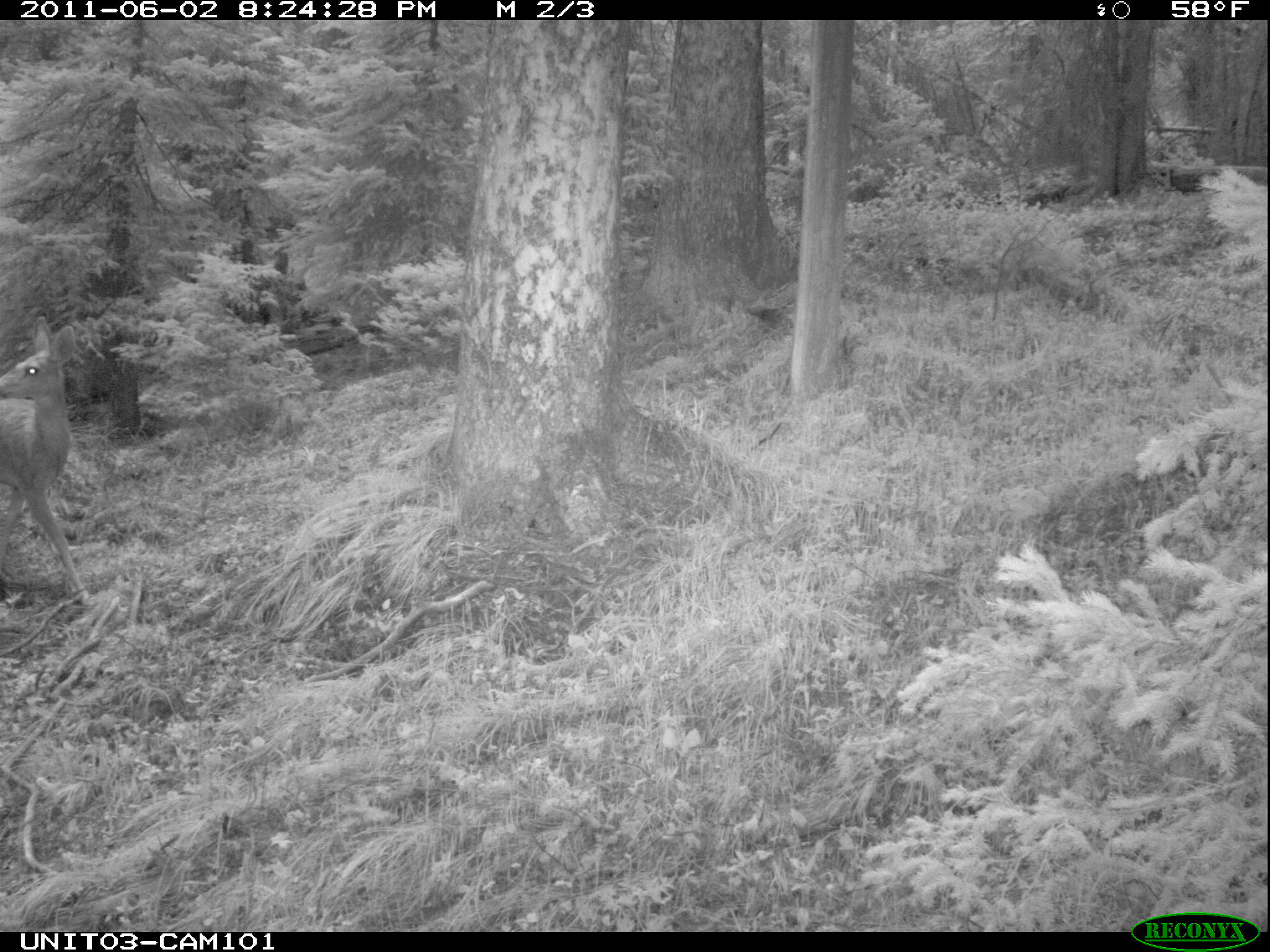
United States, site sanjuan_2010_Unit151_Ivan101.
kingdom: Animalia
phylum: Chordata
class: Mammalia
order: Artiodactyla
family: Cervidae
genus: Odocoileus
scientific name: Odocoileus hemionus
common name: mule deer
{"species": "Odocoileus hemionus (mule deer)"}